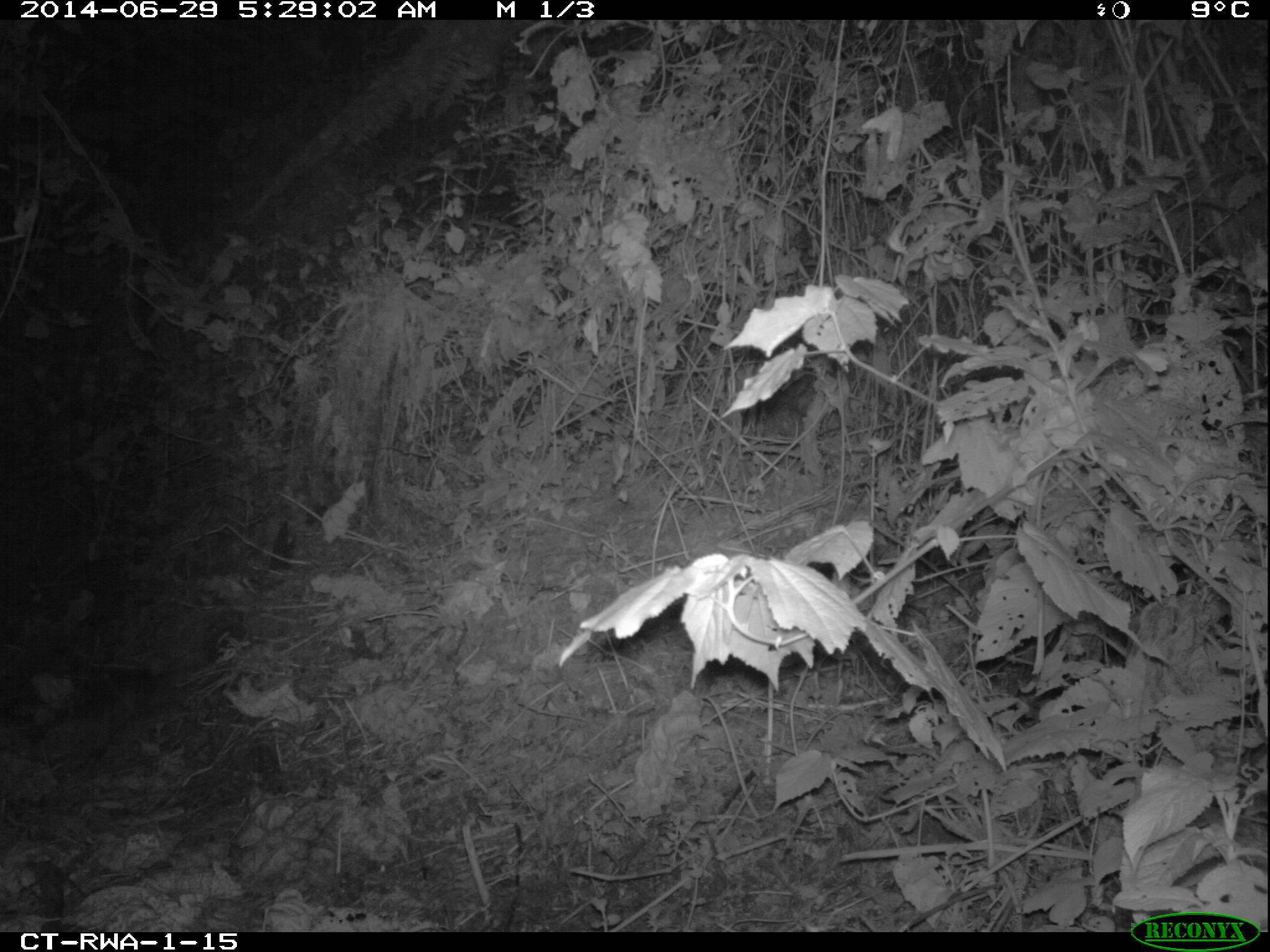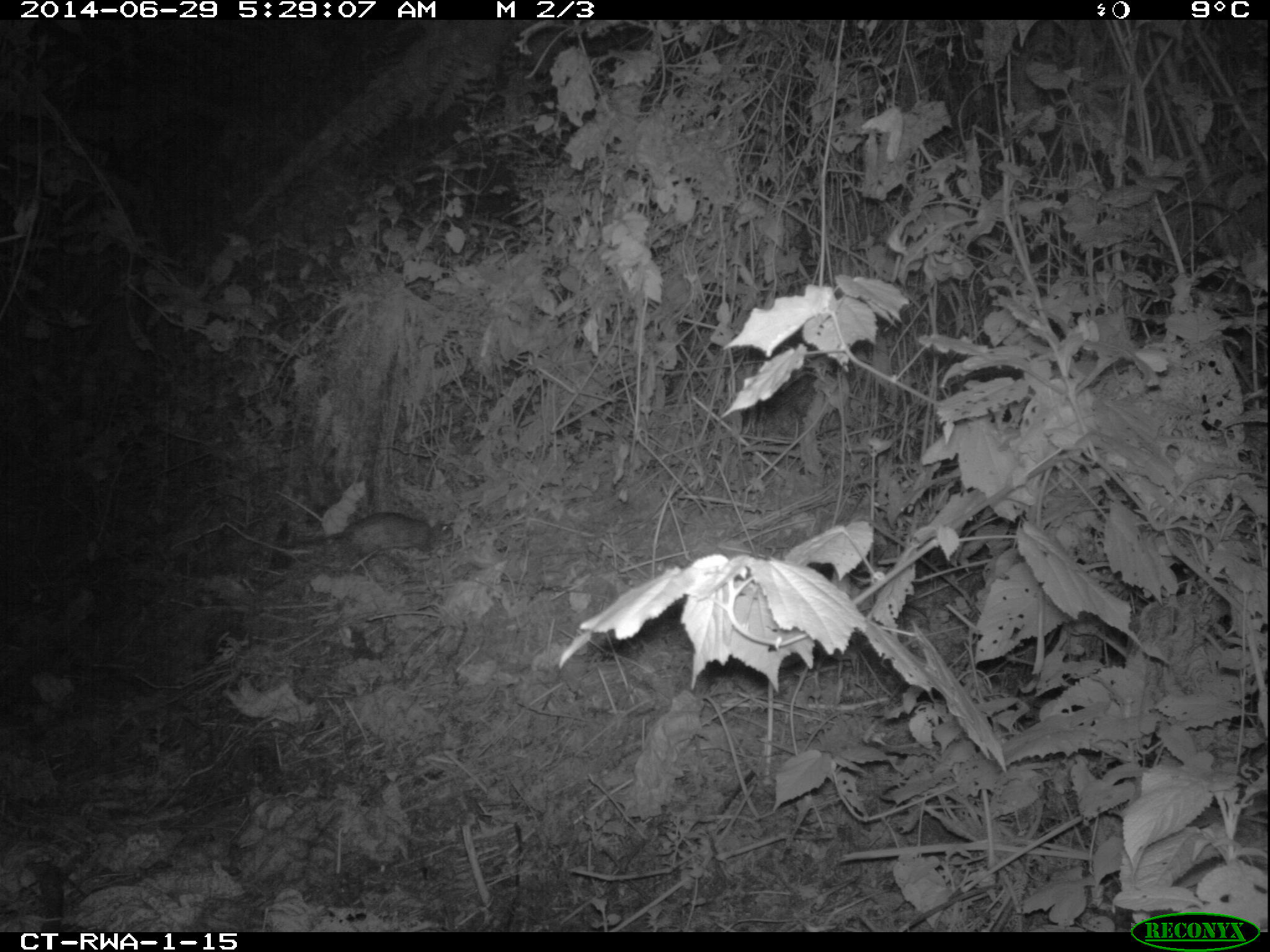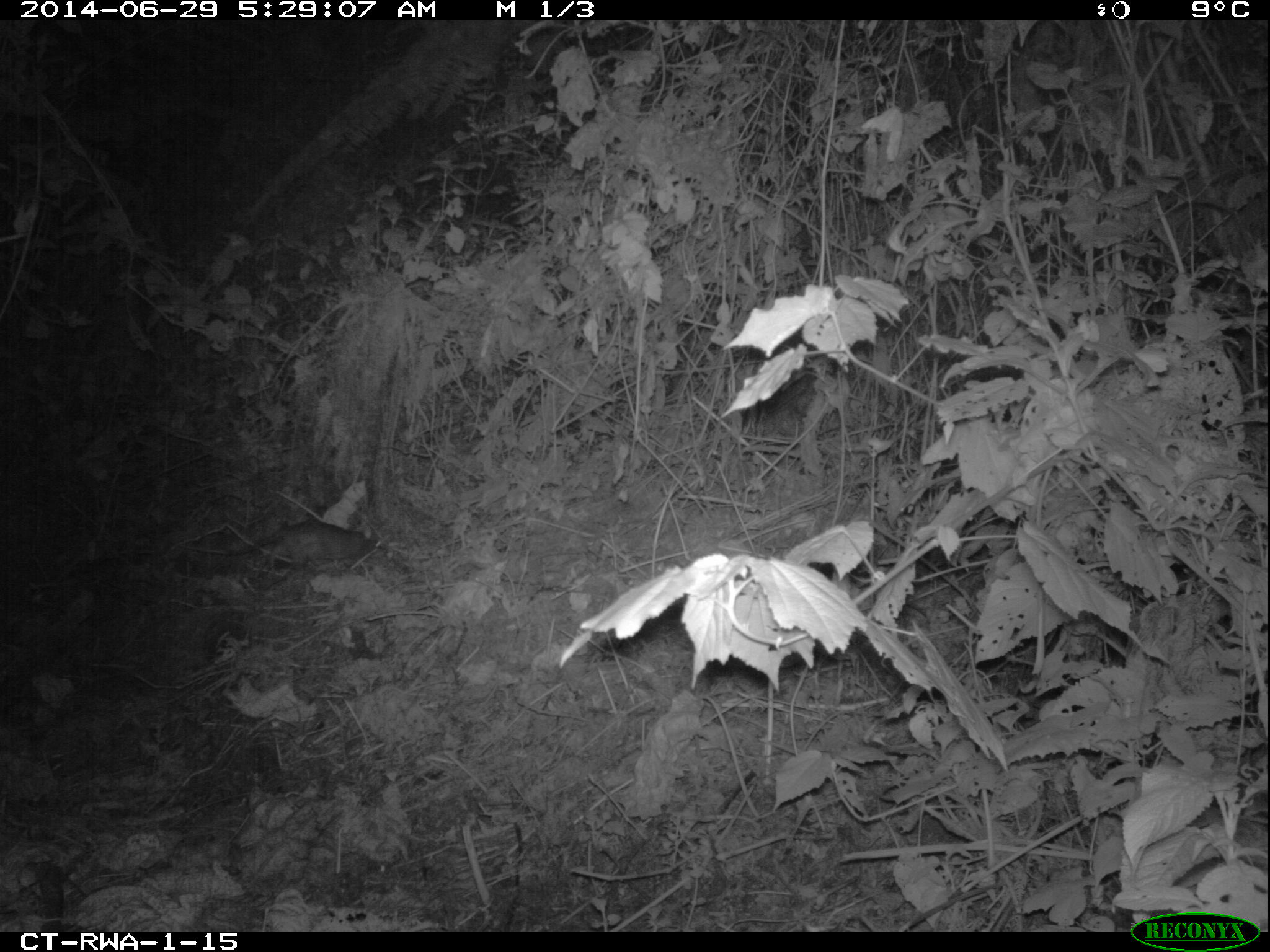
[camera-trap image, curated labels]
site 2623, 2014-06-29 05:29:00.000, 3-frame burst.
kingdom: Animalia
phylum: Chordata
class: Mammalia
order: Rodentia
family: Nesomyidae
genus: Cricetomys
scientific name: Cricetomys gambianus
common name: african giant pouched rat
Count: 1.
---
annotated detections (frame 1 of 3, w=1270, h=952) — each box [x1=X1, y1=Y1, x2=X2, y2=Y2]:
cricetomys gambianus: [x1=5, y1=653, x2=197, y2=780]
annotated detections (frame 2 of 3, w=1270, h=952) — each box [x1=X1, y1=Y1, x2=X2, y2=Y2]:
cricetomys gambianus: [x1=278, y1=512, x2=465, y2=557]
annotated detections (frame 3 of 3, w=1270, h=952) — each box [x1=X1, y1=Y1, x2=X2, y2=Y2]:
cricetomys gambianus: [x1=169, y1=520, x2=386, y2=580]